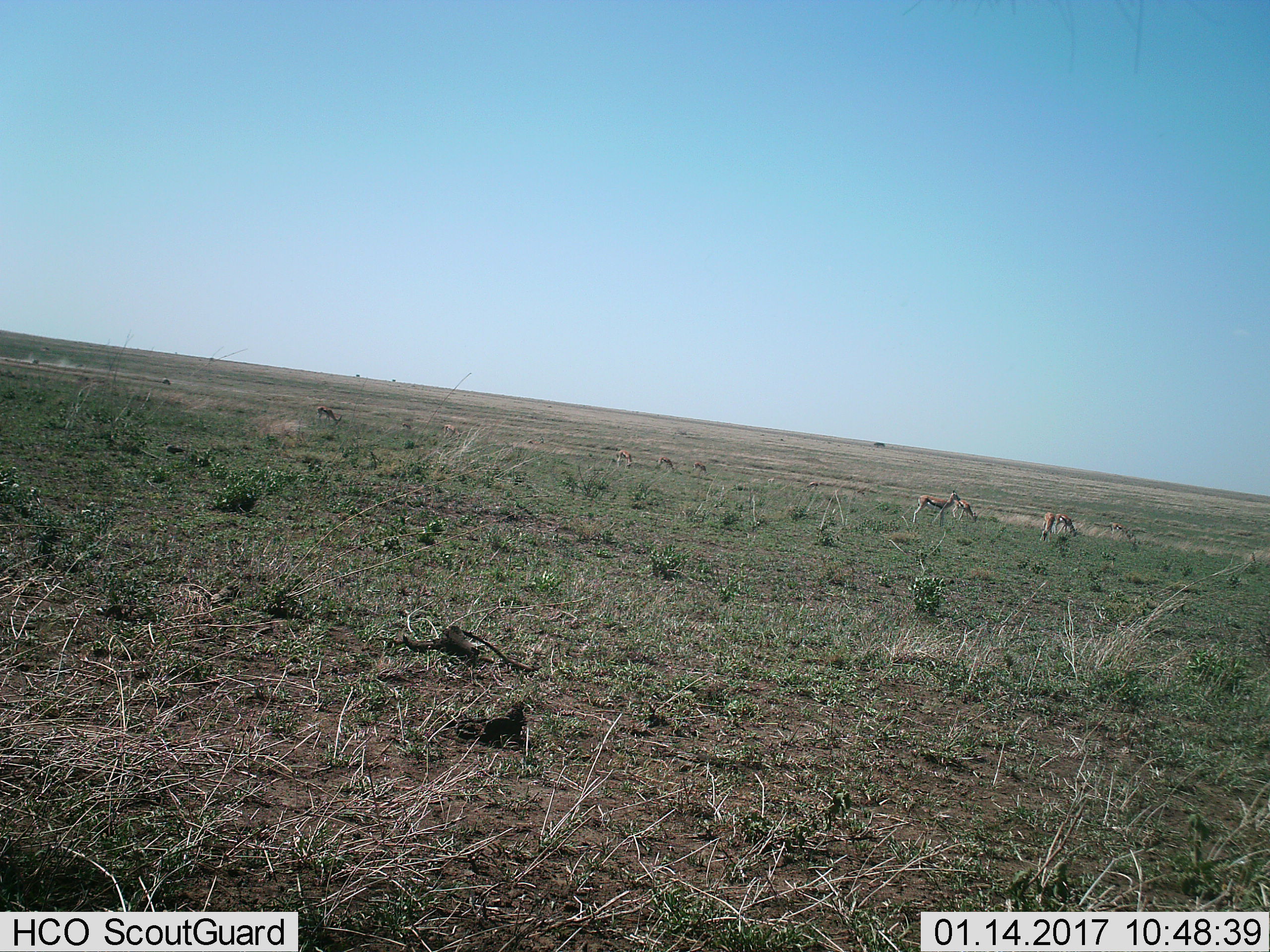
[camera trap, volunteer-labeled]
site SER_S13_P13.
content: unidentified animal